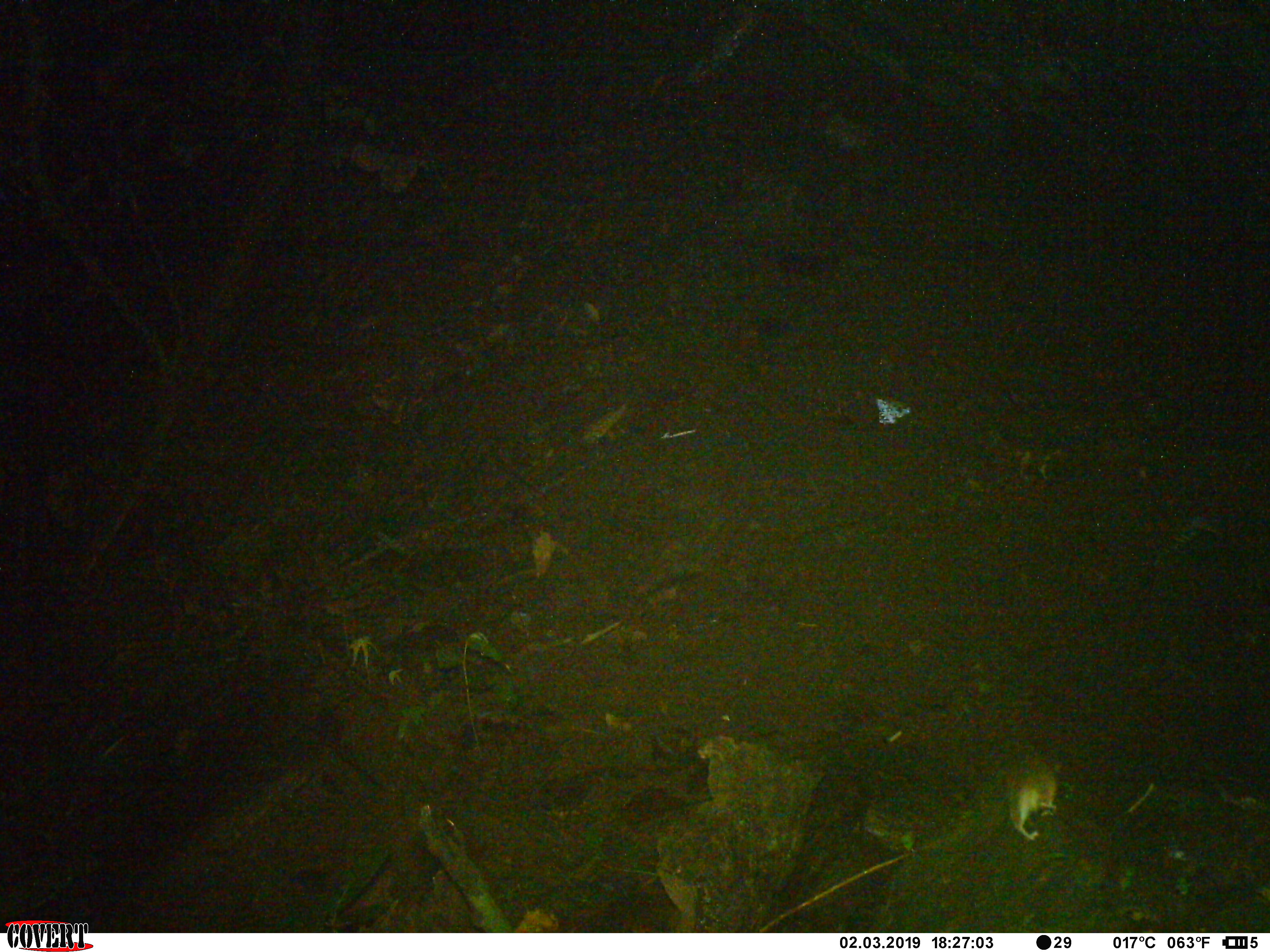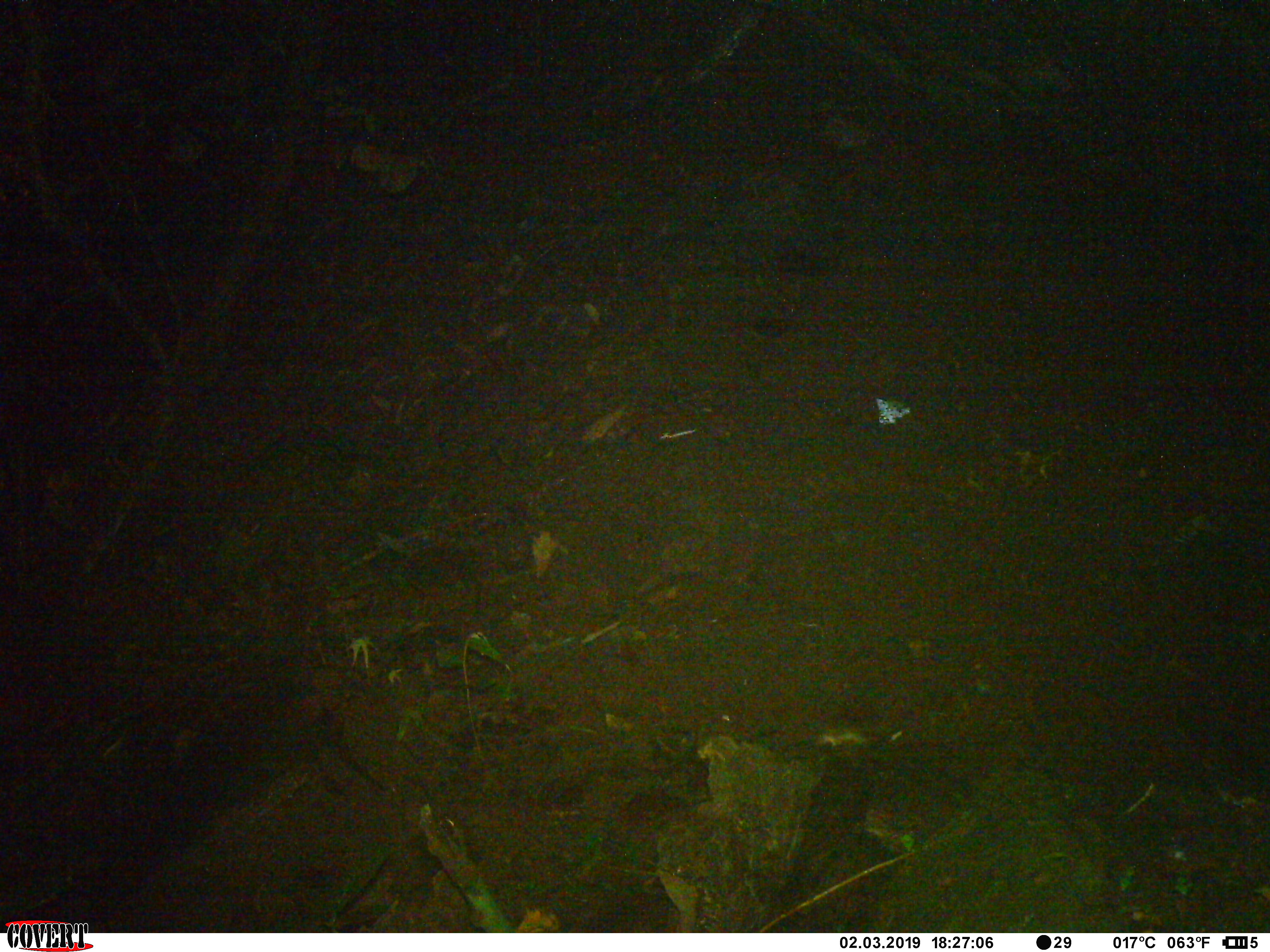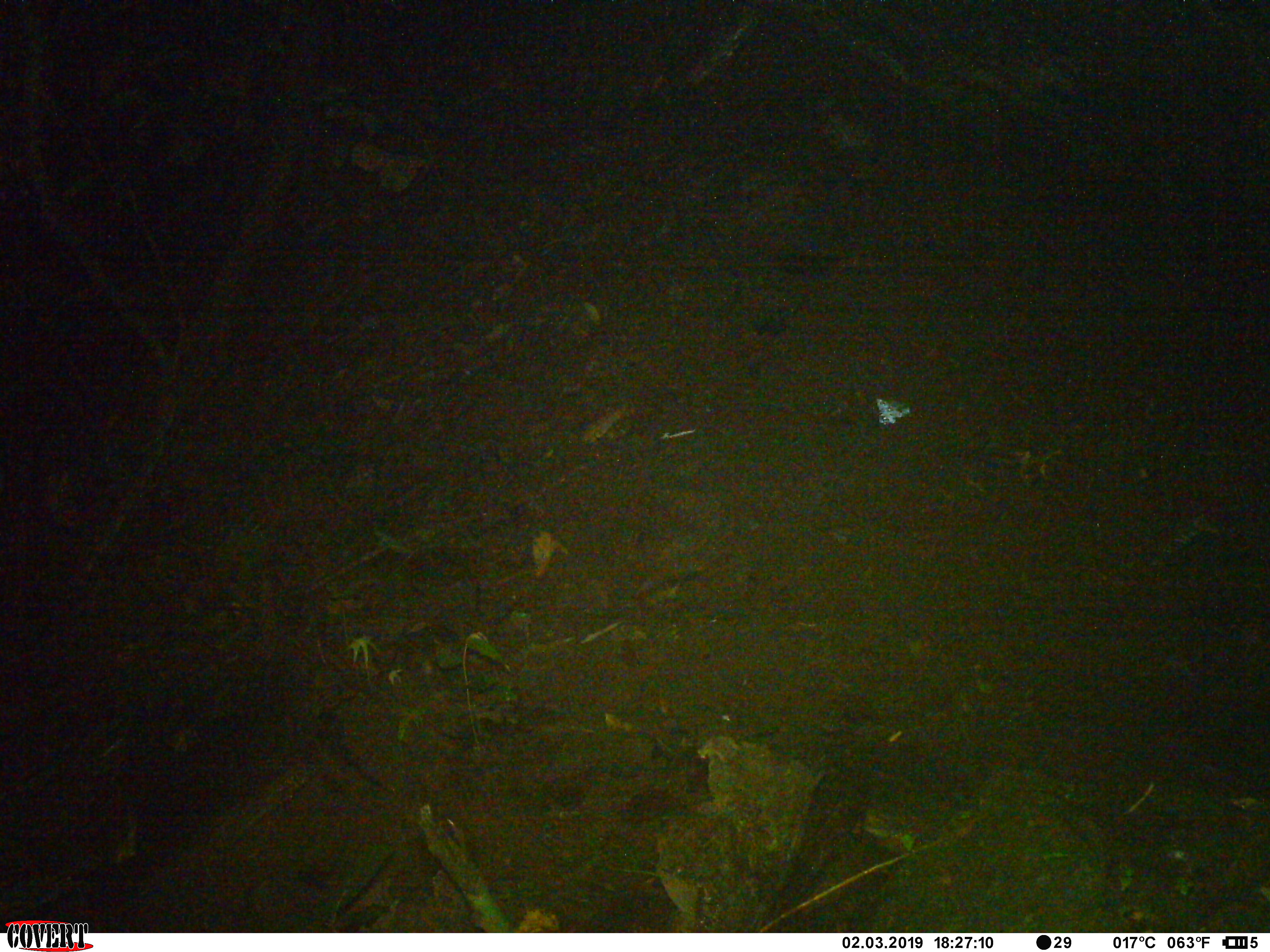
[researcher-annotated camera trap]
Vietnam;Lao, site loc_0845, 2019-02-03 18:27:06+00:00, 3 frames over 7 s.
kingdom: Animalia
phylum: Chordata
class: Mammalia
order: Rodentia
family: Muridae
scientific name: Muridae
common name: old-world mice and rats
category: unidentified murid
Unidentified murid (old-world mice and rats) (Muridae). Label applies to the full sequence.